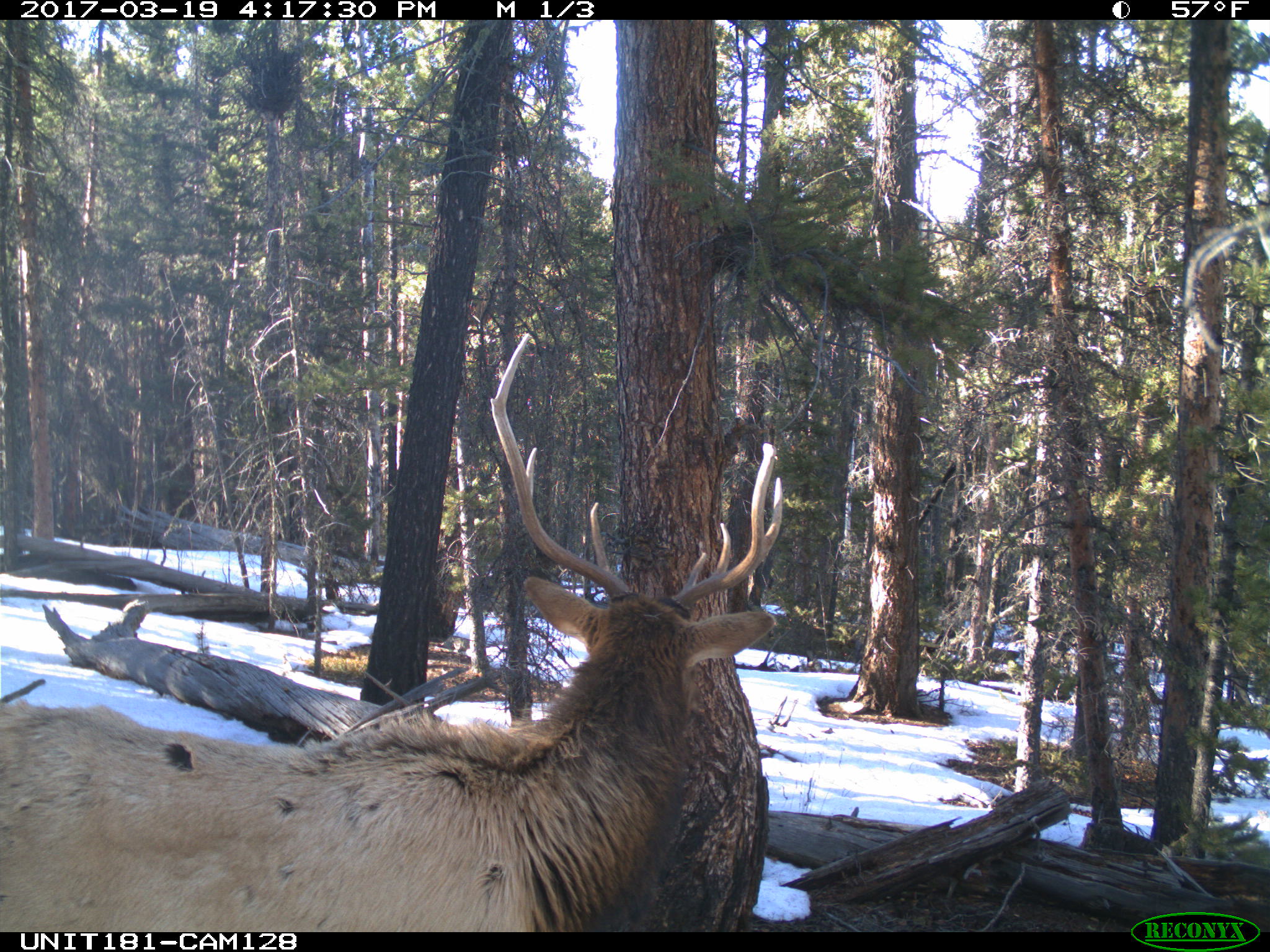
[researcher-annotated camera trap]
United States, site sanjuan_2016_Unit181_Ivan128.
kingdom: Animalia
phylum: Chordata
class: Mammalia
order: Artiodactyla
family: Cervidae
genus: Cervus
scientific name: Cervus elaphus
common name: red deer